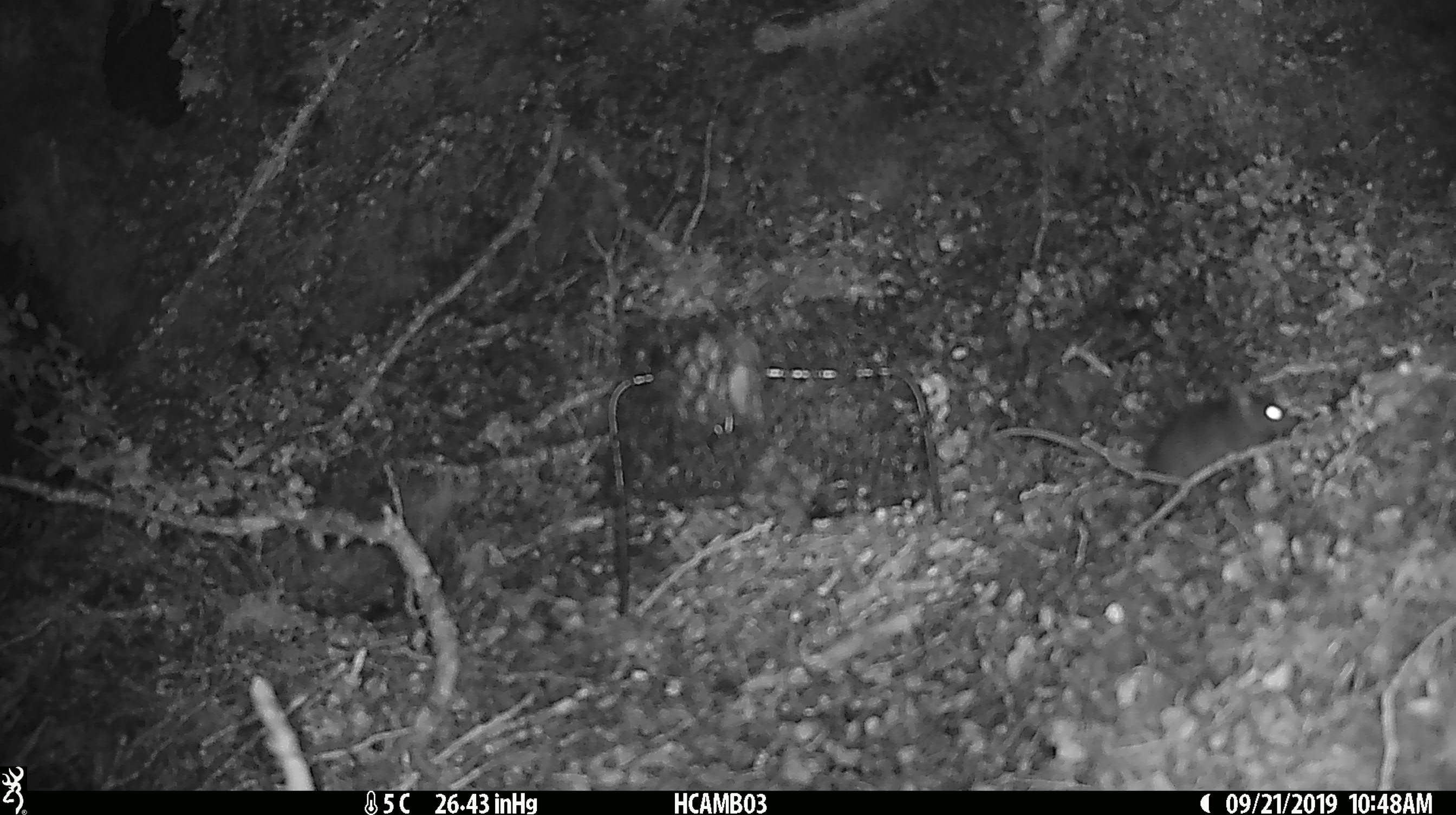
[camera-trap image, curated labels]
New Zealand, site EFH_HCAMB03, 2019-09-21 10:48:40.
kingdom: Animalia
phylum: Chordata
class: Mammalia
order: Rodentia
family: Muridae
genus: Mus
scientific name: Mus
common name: mouse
Mouse (Mus).